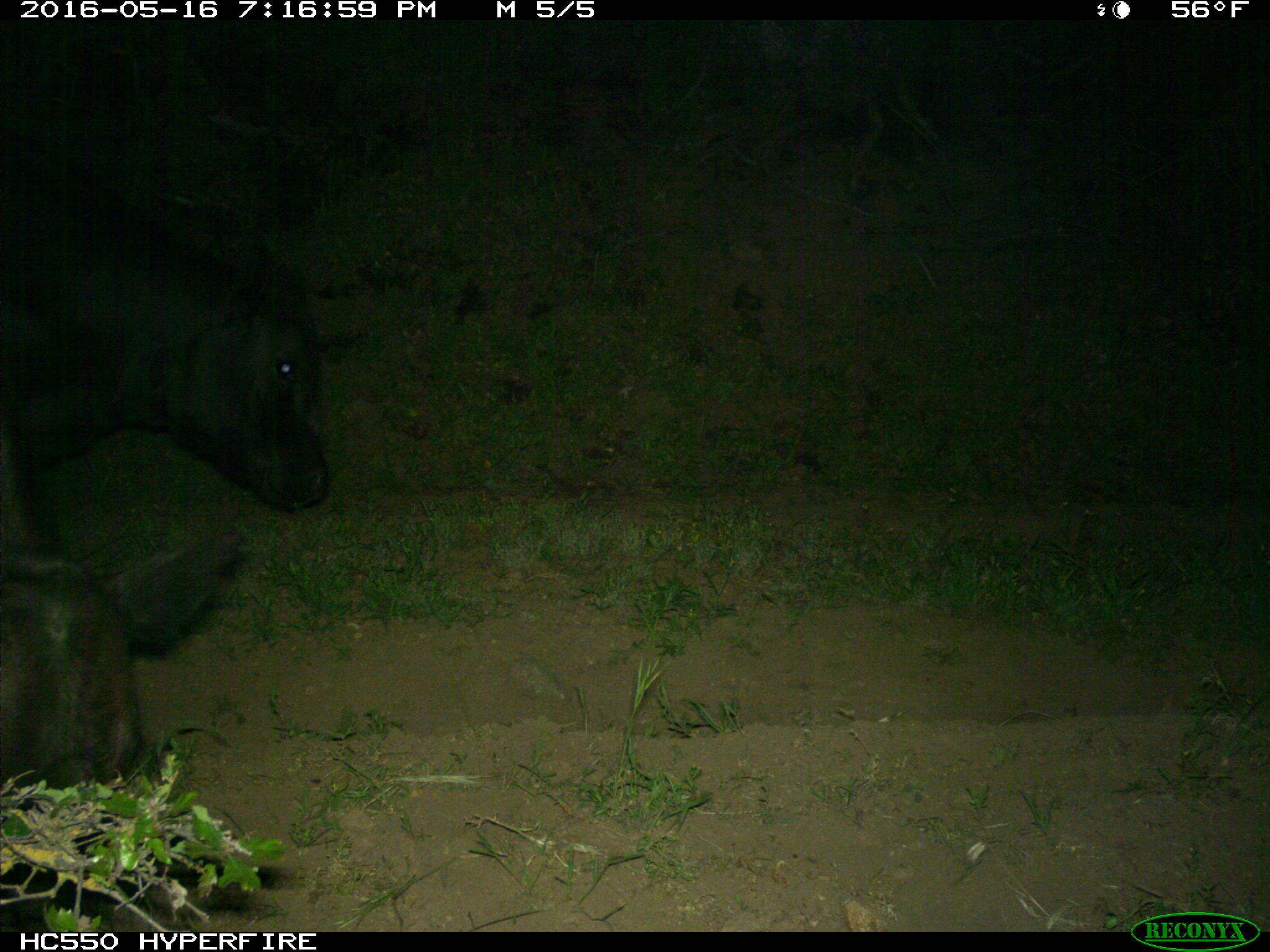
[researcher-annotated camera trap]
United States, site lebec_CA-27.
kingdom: Animalia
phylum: Chordata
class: Mammalia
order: Artiodactyla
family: Bovidae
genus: Bos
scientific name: Bos taurus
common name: domestic cow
Bos taurus (domestic cow).